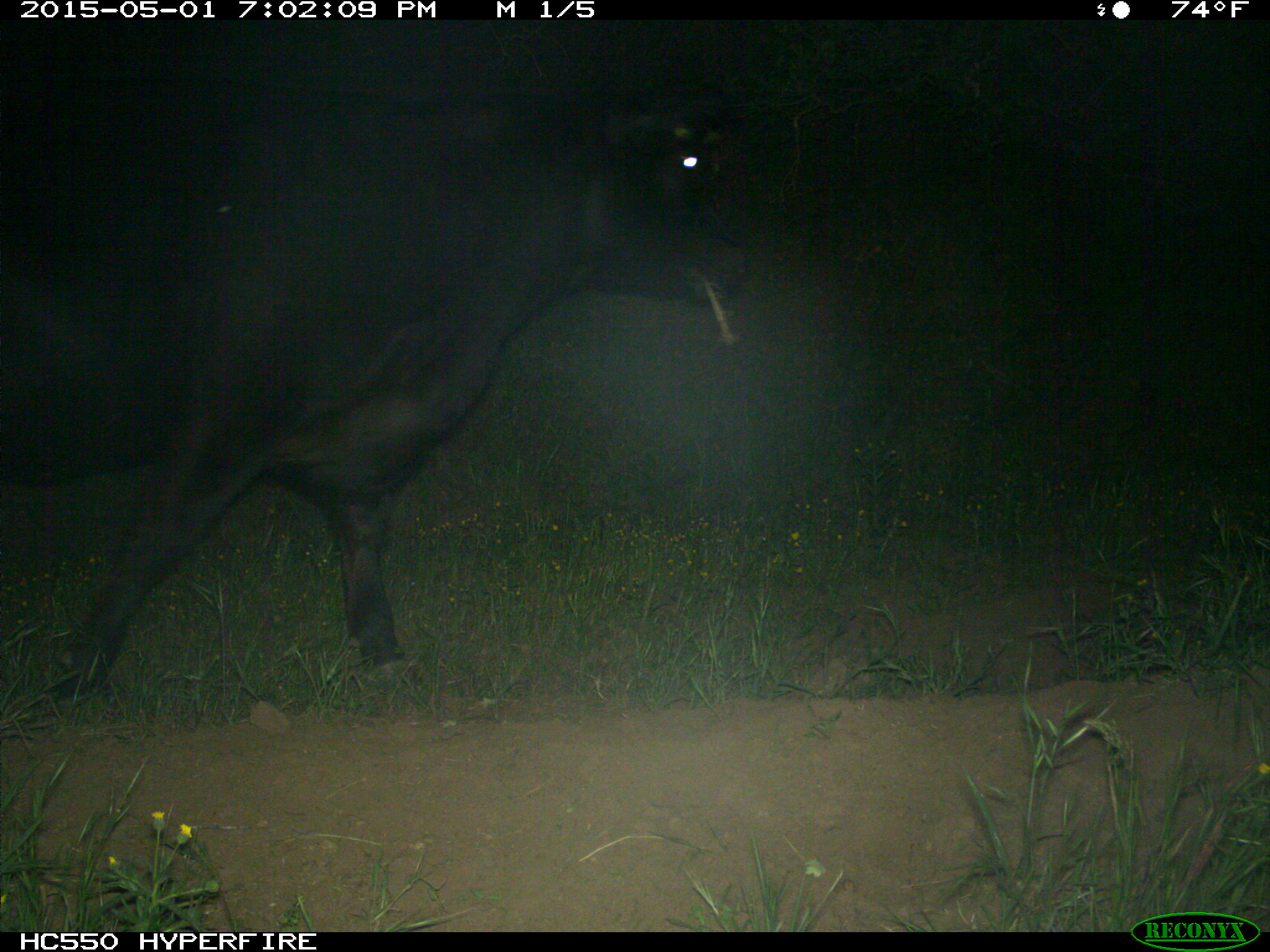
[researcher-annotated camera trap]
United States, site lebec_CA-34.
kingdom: Animalia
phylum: Chordata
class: Mammalia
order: Artiodactyla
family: Bovidae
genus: Bos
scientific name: Bos taurus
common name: domestic cow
Bos taurus (domestic cow).